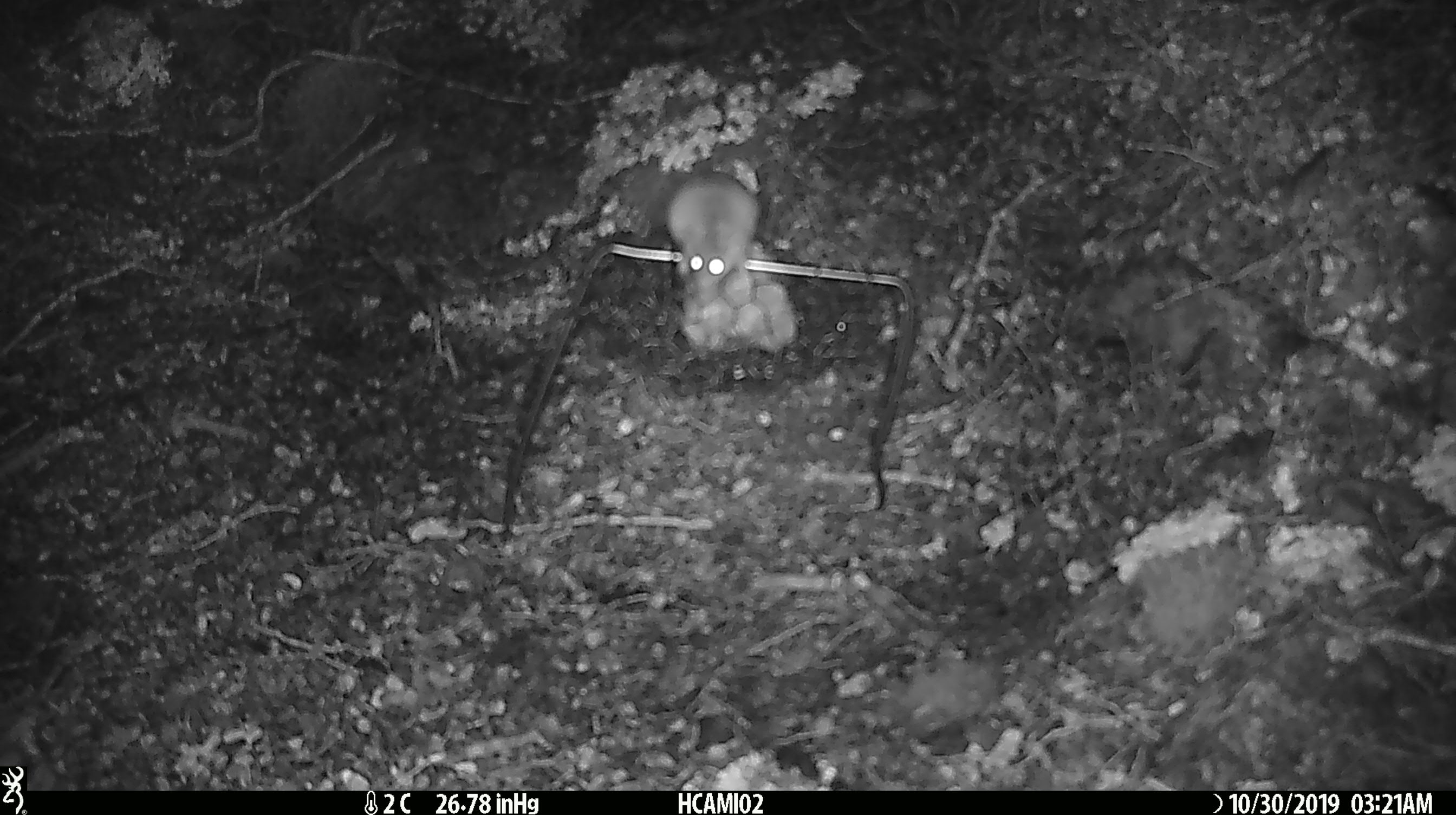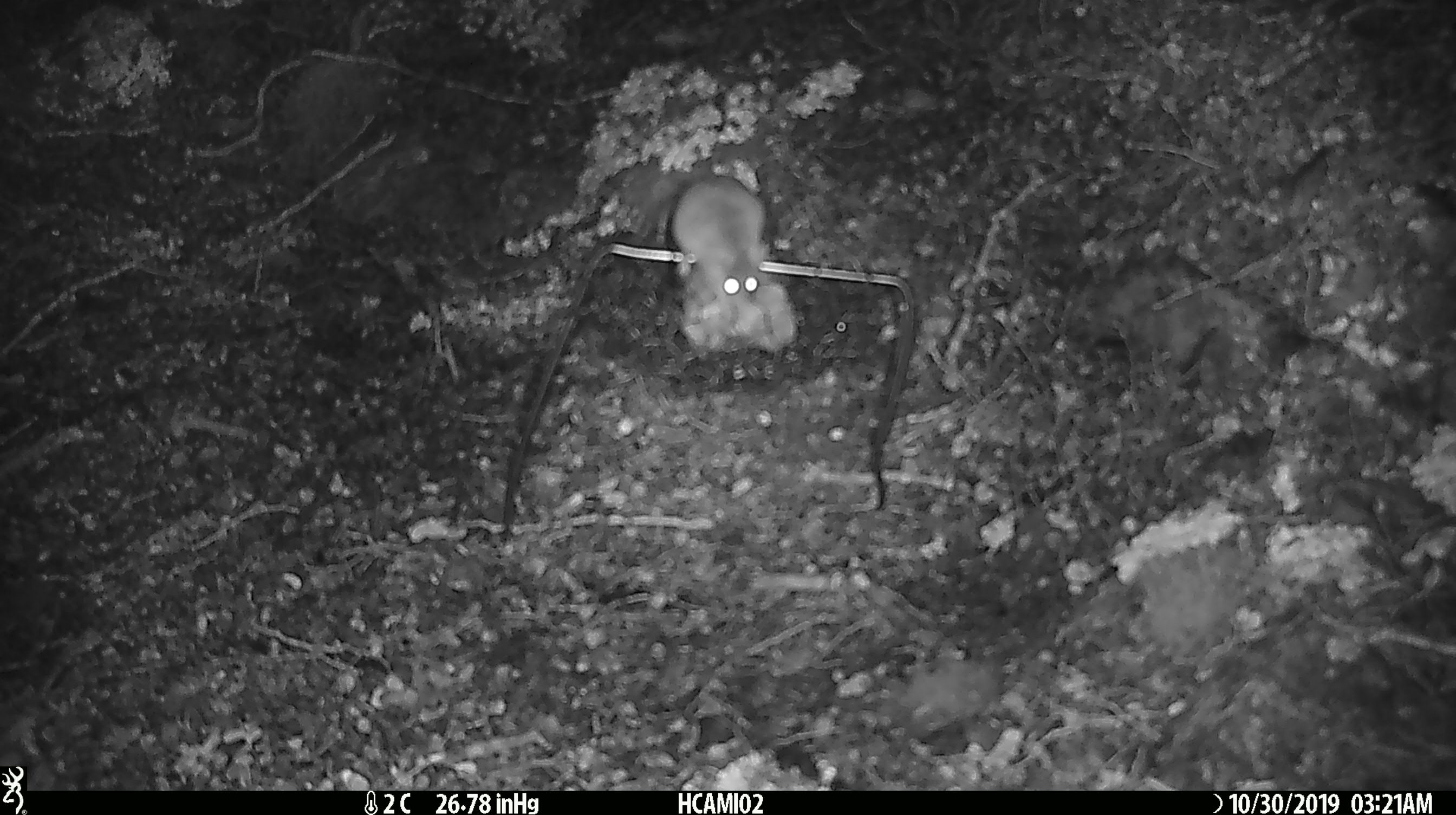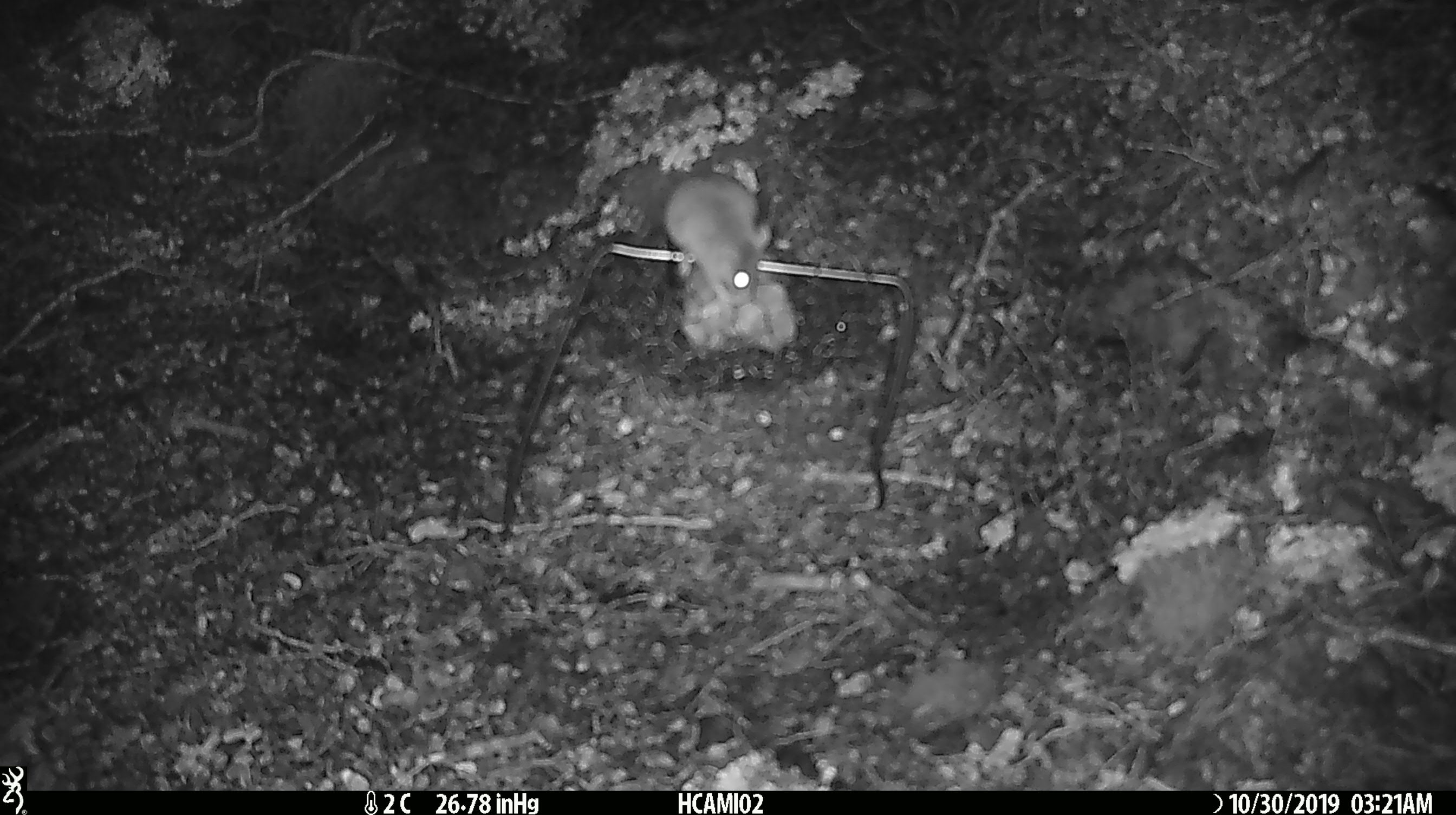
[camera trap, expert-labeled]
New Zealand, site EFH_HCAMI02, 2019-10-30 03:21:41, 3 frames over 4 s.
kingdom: Animalia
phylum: Chordata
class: Mammalia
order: Rodentia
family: Muridae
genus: Mus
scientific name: Mus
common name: mouse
Mouse (Mus).